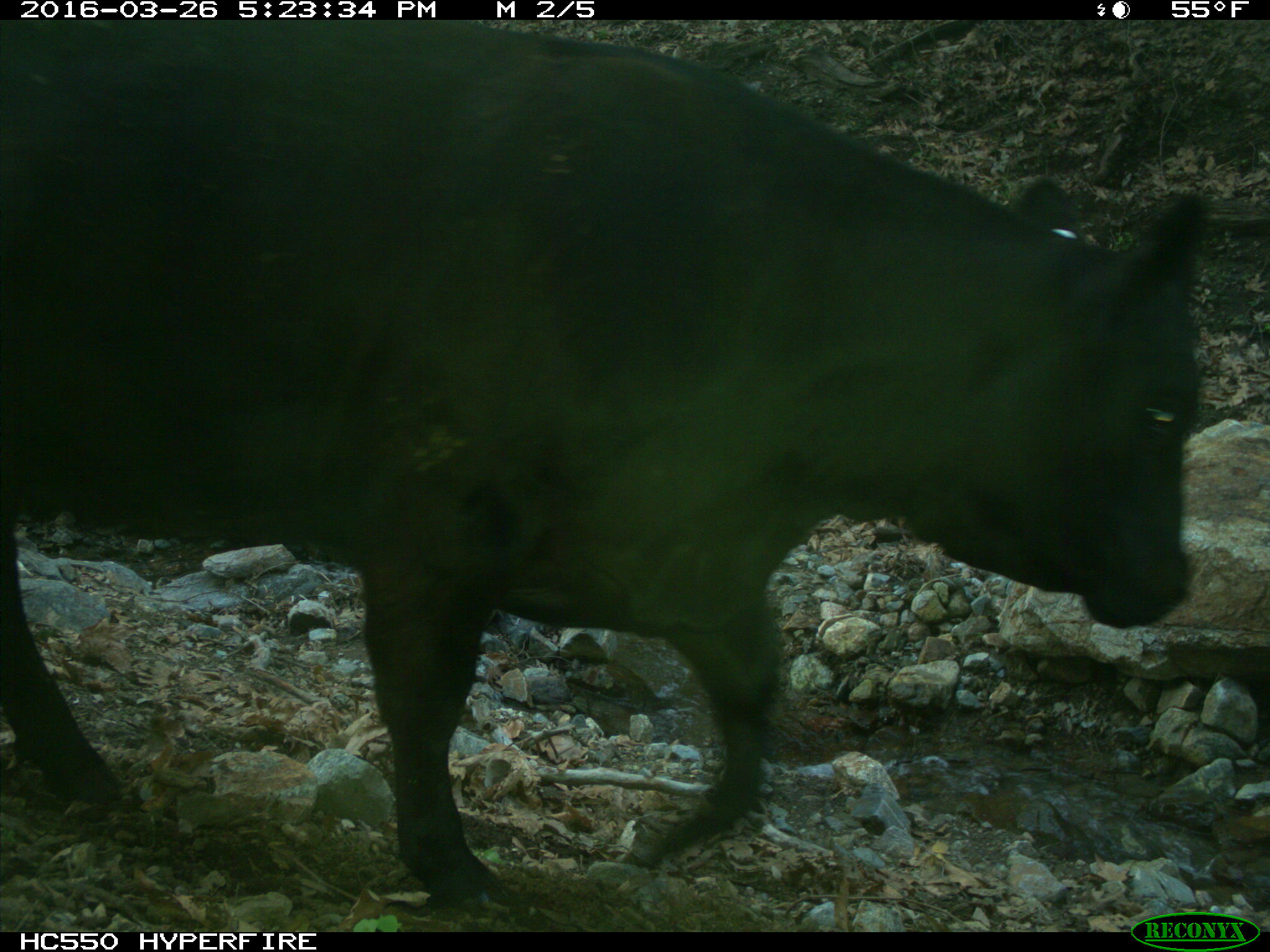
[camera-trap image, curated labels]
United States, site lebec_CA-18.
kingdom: Animalia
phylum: Chordata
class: Mammalia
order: Artiodactyla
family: Bovidae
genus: Bos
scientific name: Bos taurus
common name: domestic cow